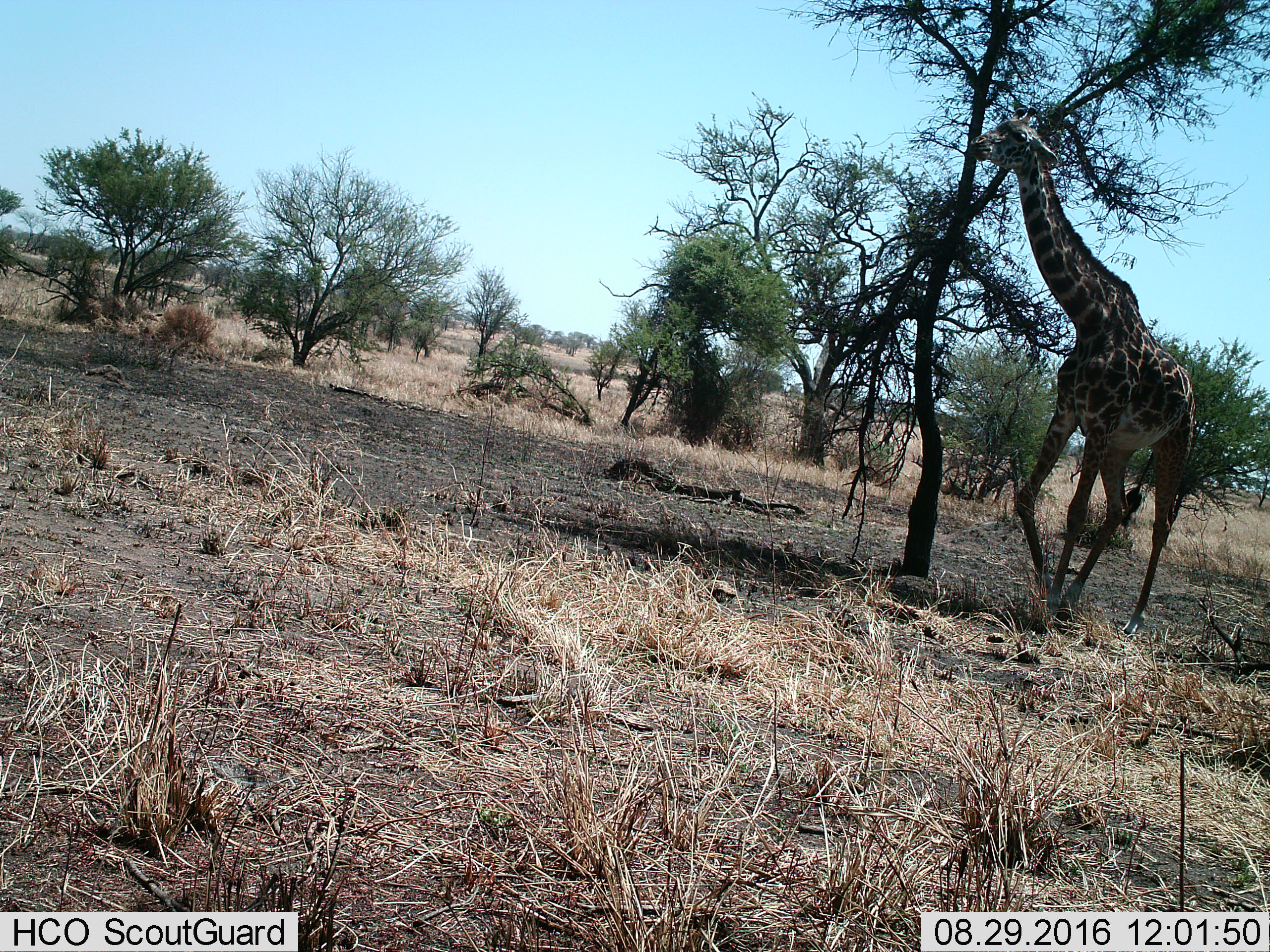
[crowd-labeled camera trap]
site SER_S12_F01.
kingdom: Animalia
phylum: Chordata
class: Mammalia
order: Artiodactyla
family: Giraffidae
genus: Giraffa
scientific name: Giraffa camelopardalis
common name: giraffe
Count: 1.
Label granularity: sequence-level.